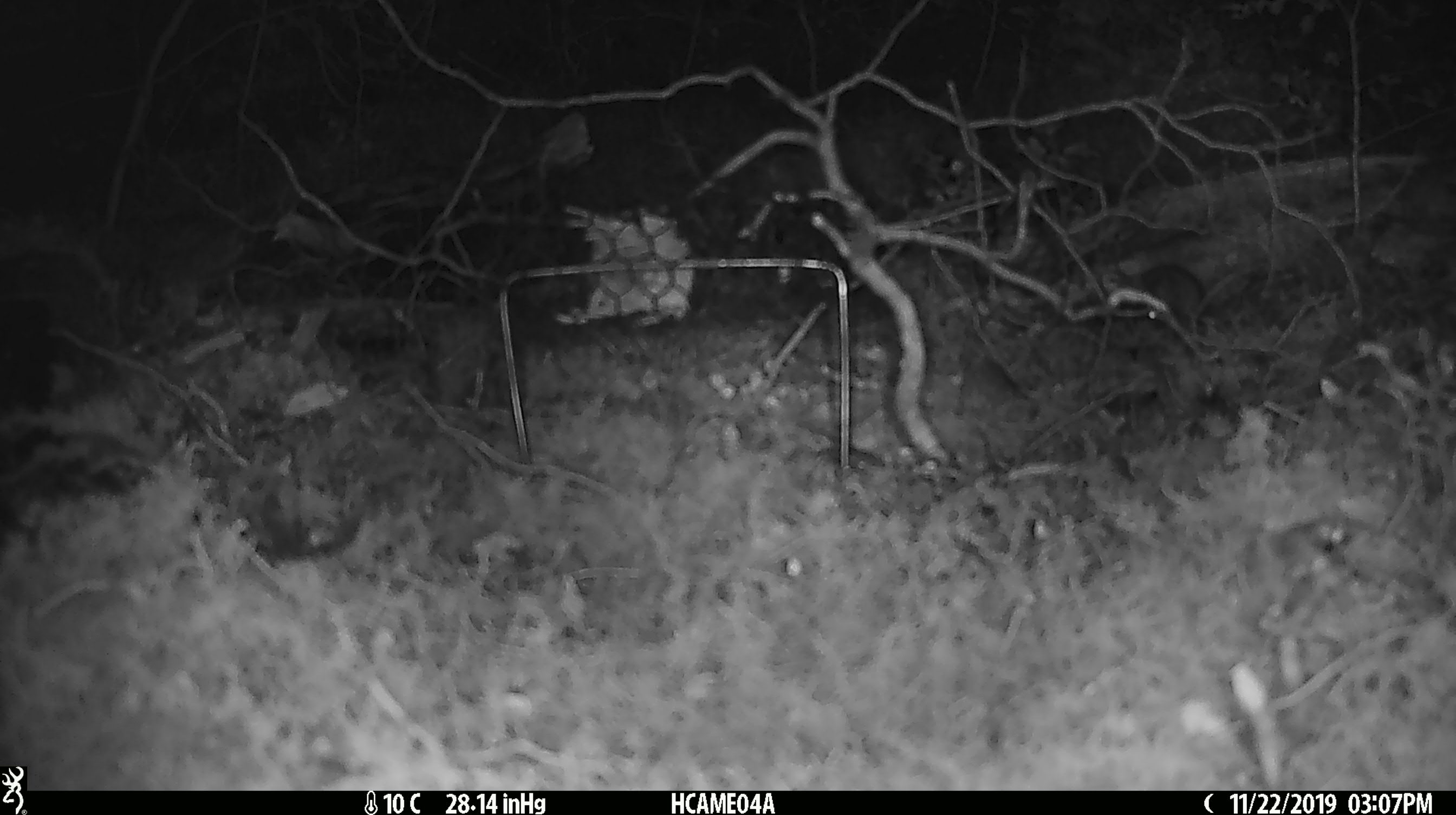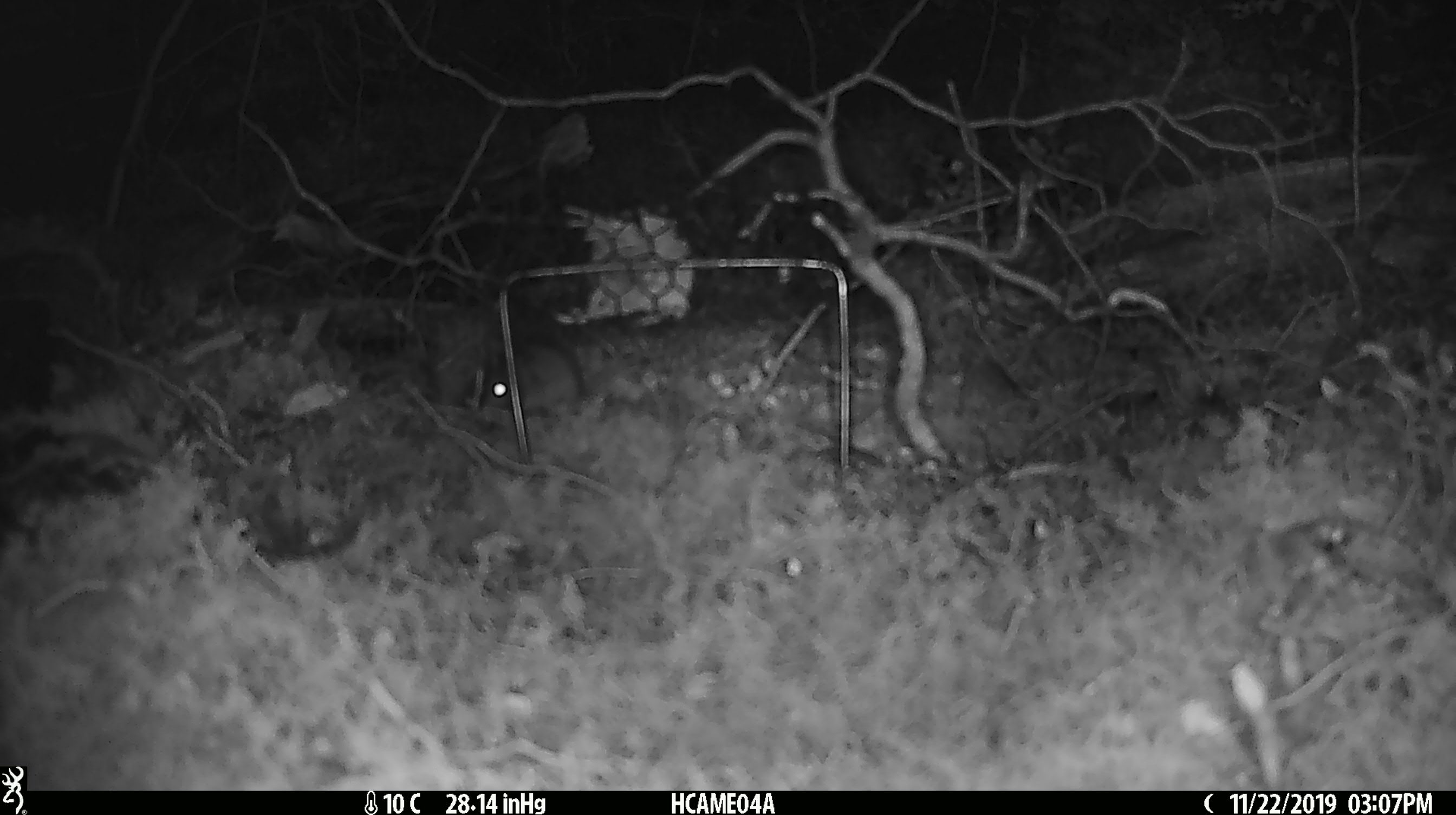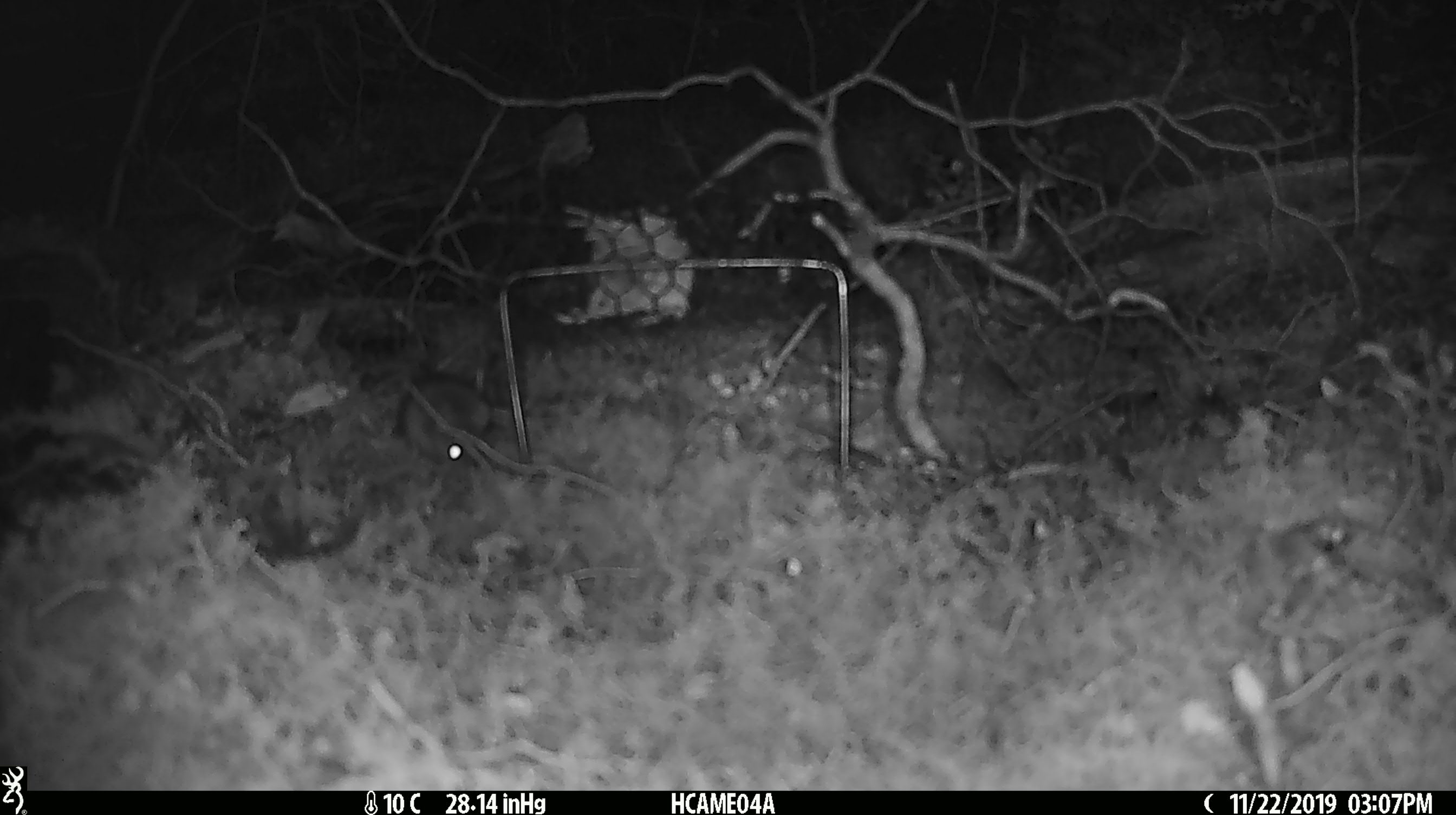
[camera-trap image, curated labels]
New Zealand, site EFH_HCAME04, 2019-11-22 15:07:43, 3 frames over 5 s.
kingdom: Animalia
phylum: Chordata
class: Mammalia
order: Rodentia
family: Muridae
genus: Mus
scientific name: Mus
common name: mouse